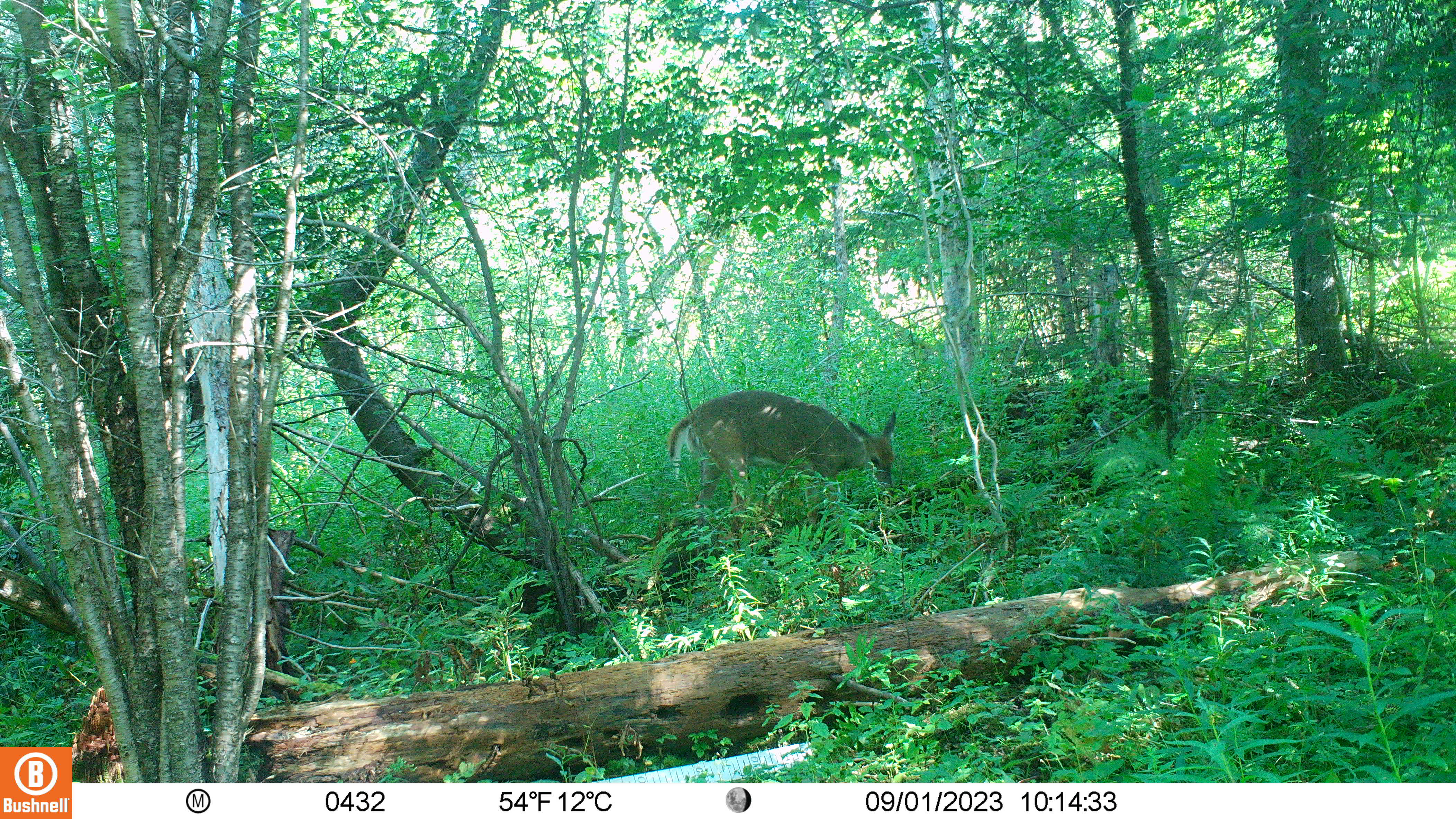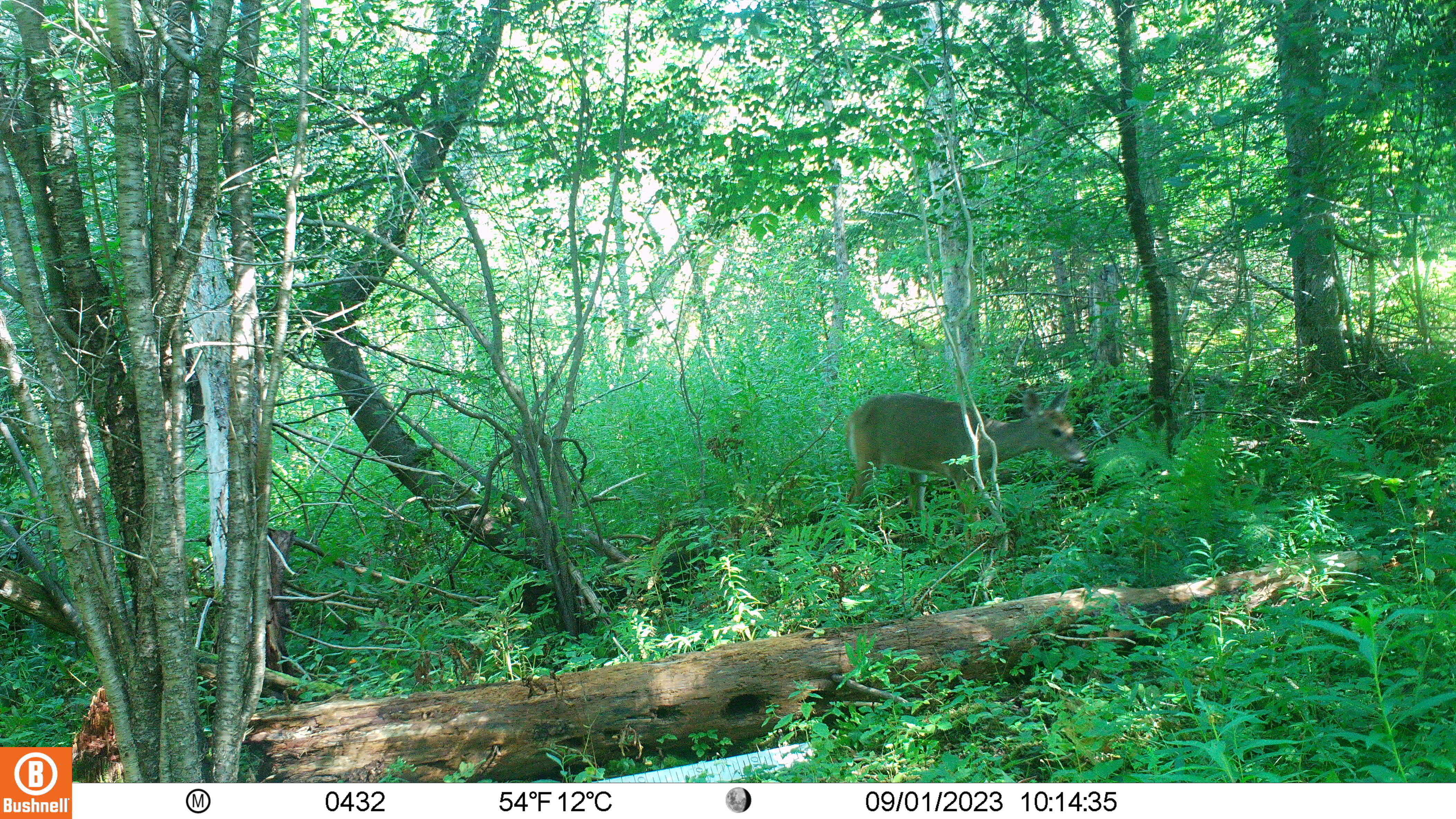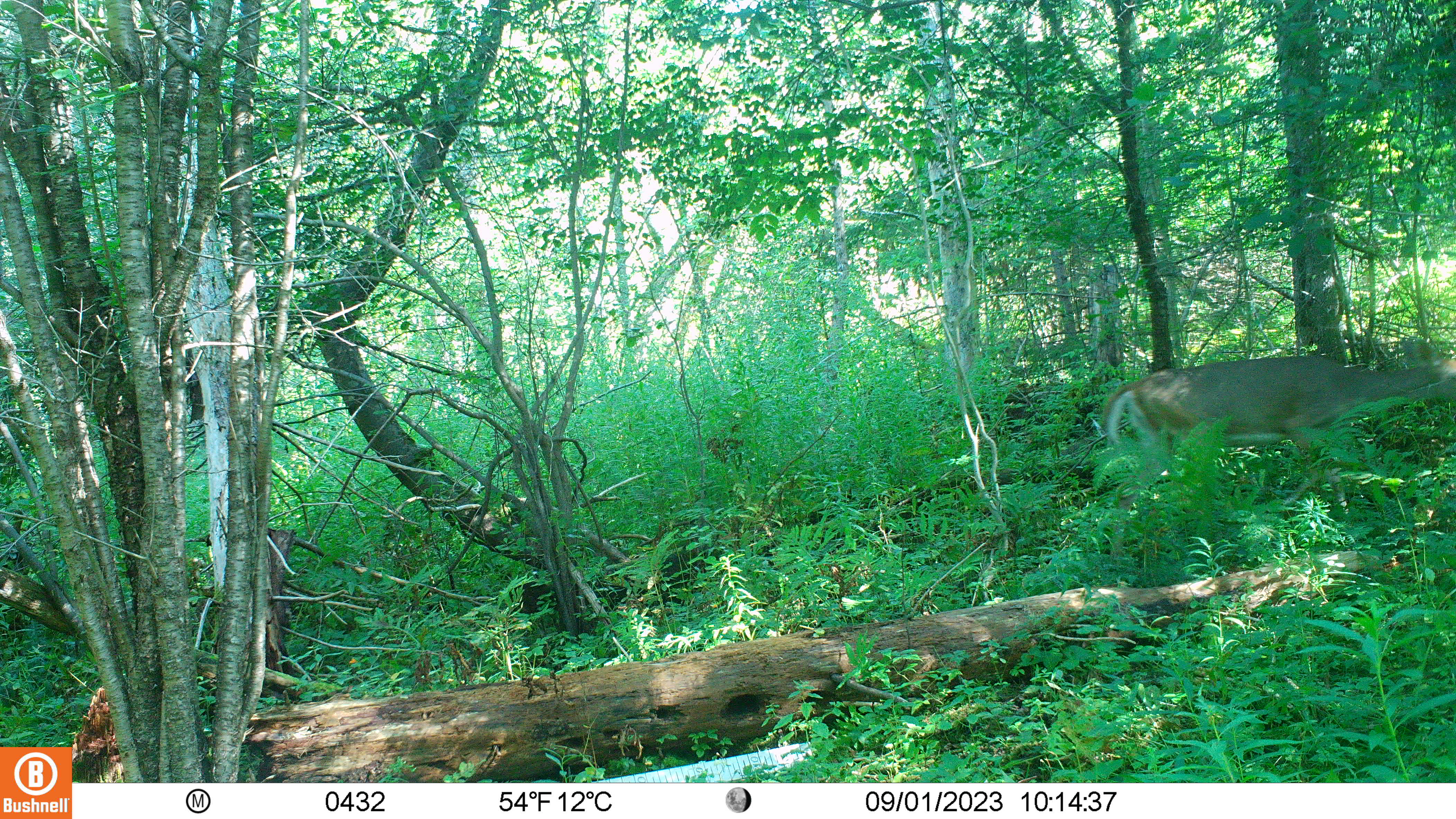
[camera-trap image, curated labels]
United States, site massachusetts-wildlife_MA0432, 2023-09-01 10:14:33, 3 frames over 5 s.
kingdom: Animalia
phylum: Chordata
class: Mammalia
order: Artiodactyla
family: Cervidae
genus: Odocoileus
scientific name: Odocoileus virginianus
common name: white-tailed deer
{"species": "white-tailed deer (Odocoileus virginianus)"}